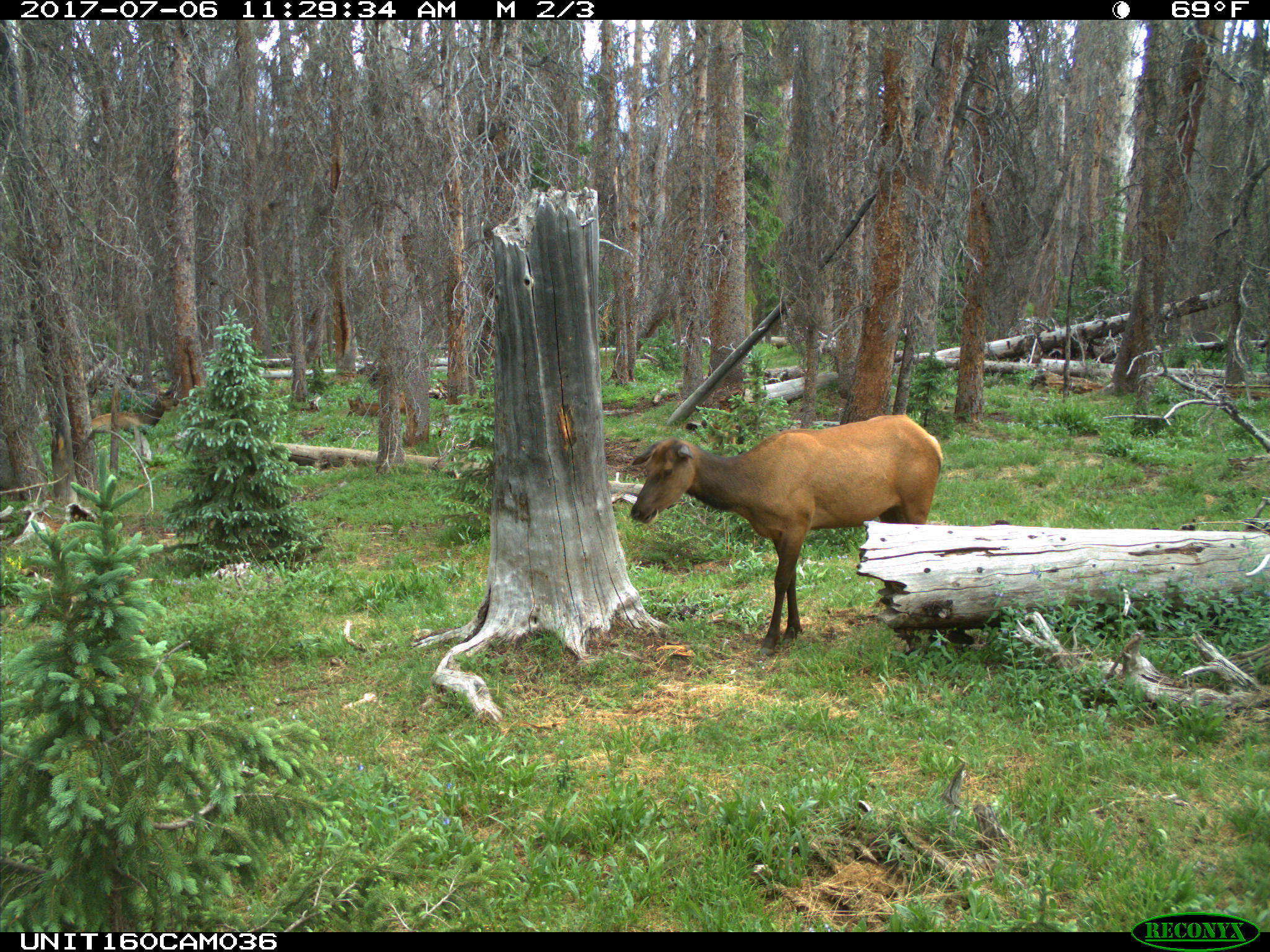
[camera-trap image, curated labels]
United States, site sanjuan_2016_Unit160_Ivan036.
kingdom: Animalia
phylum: Chordata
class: Mammalia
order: Artiodactyla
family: Cervidae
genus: Cervus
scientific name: Cervus elaphus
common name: red deer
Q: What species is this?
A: Cervus elaphus (red deer).